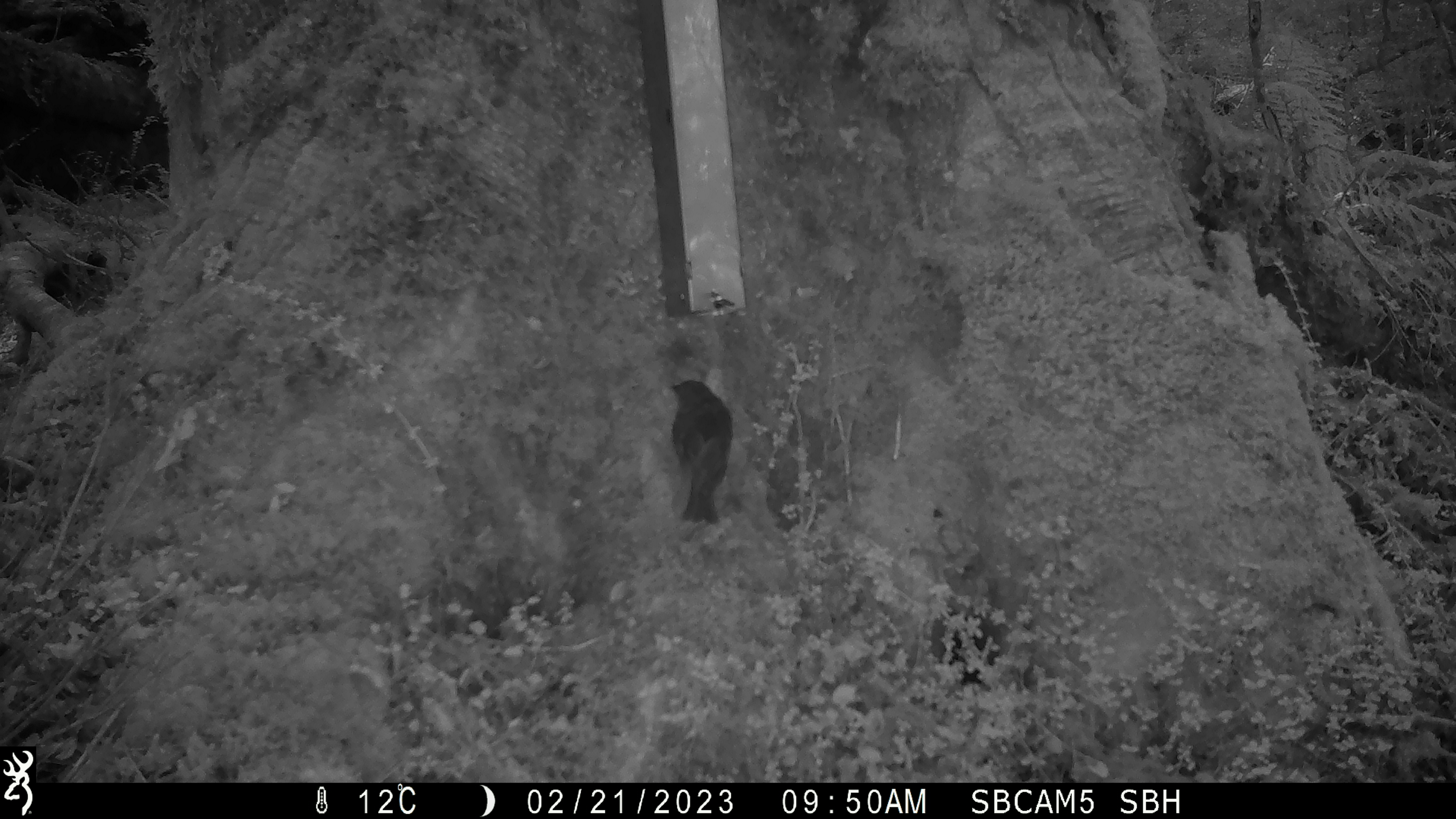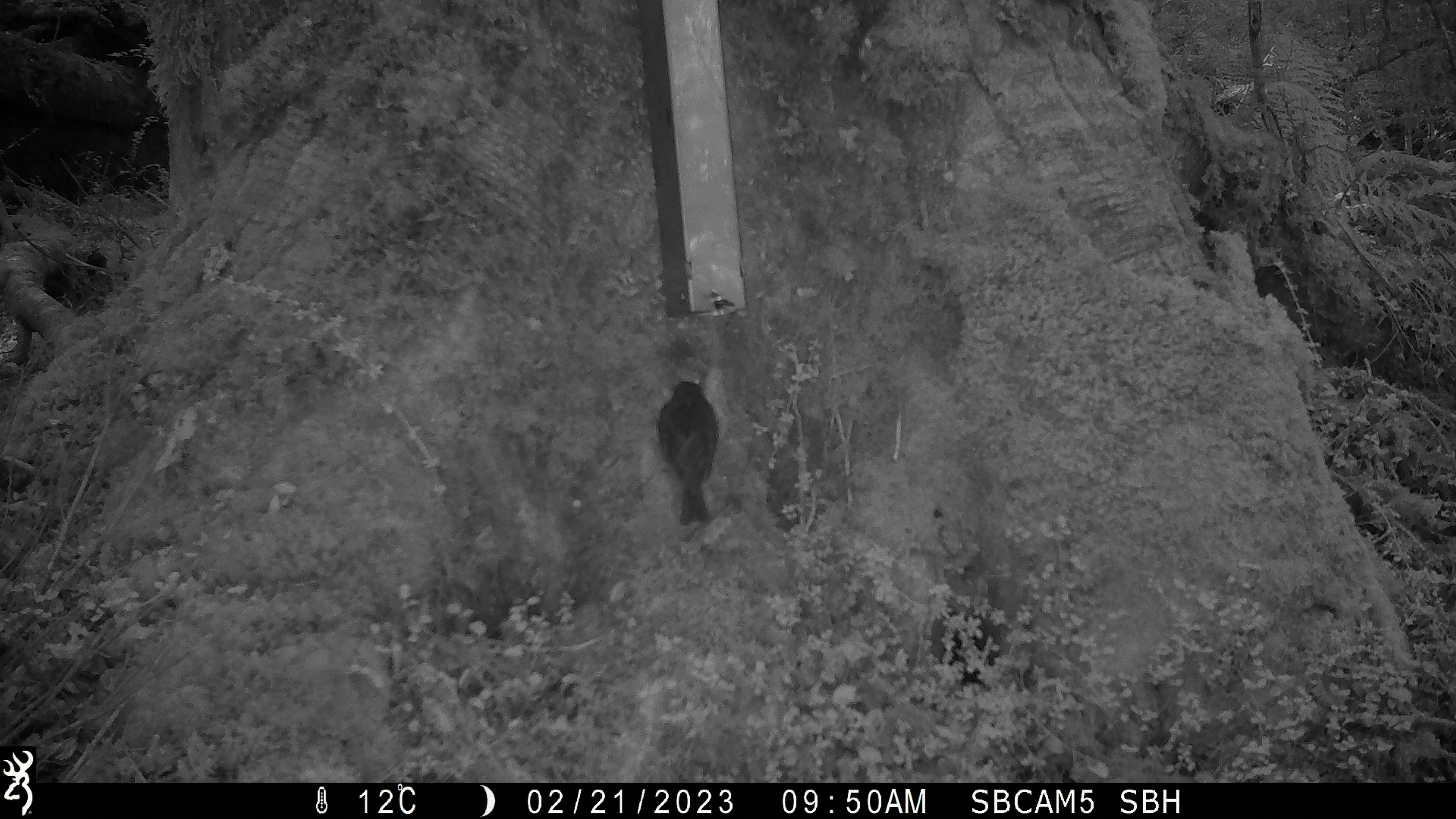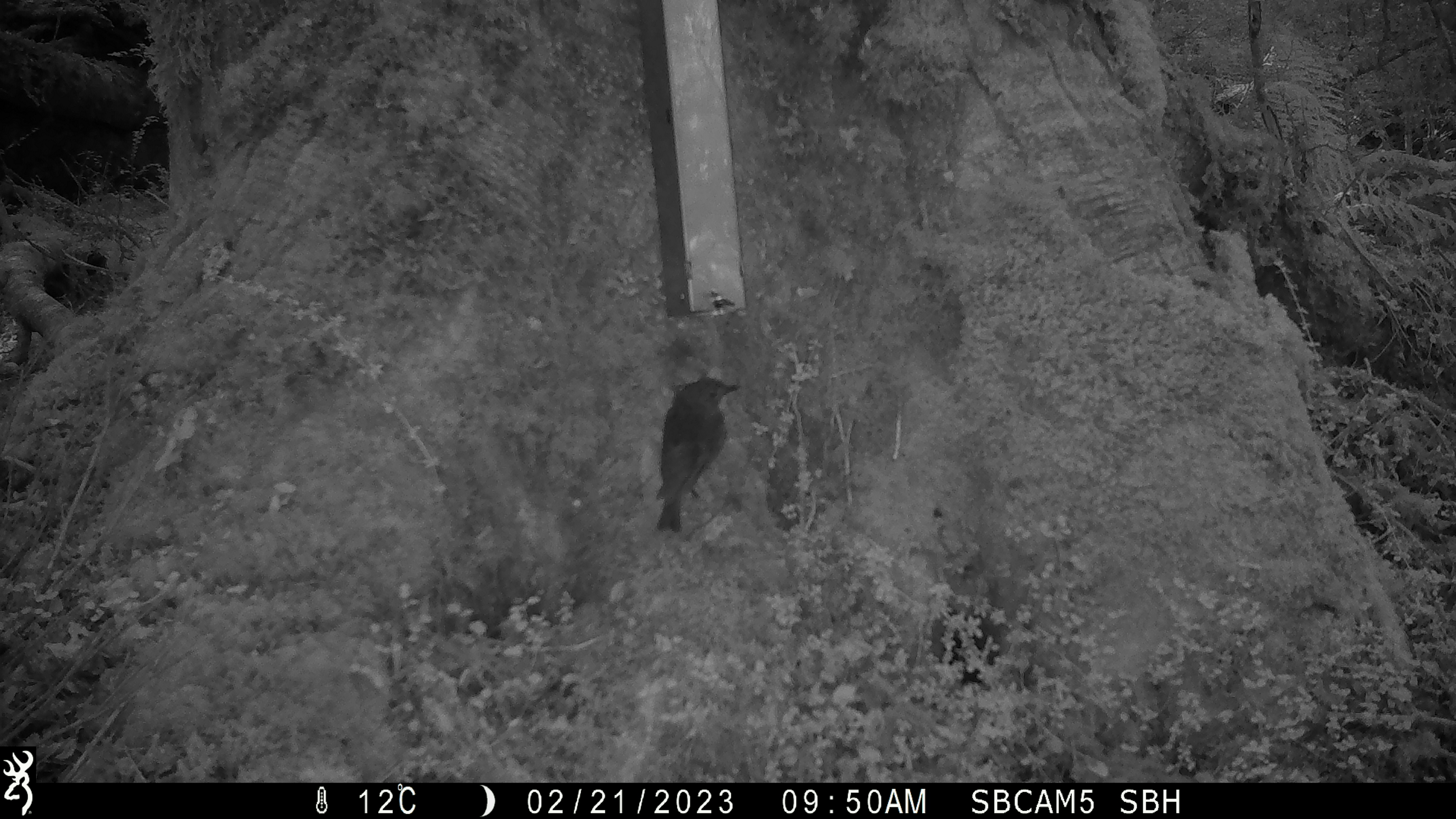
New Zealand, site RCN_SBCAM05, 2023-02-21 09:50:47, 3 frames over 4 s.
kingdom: Animalia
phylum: Chordata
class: Aves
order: Passeriformes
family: Petroicidae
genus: Petroica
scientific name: Petroica australis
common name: new zealand robin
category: robin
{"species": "robin (new zealand robin) (Petroica australis)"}